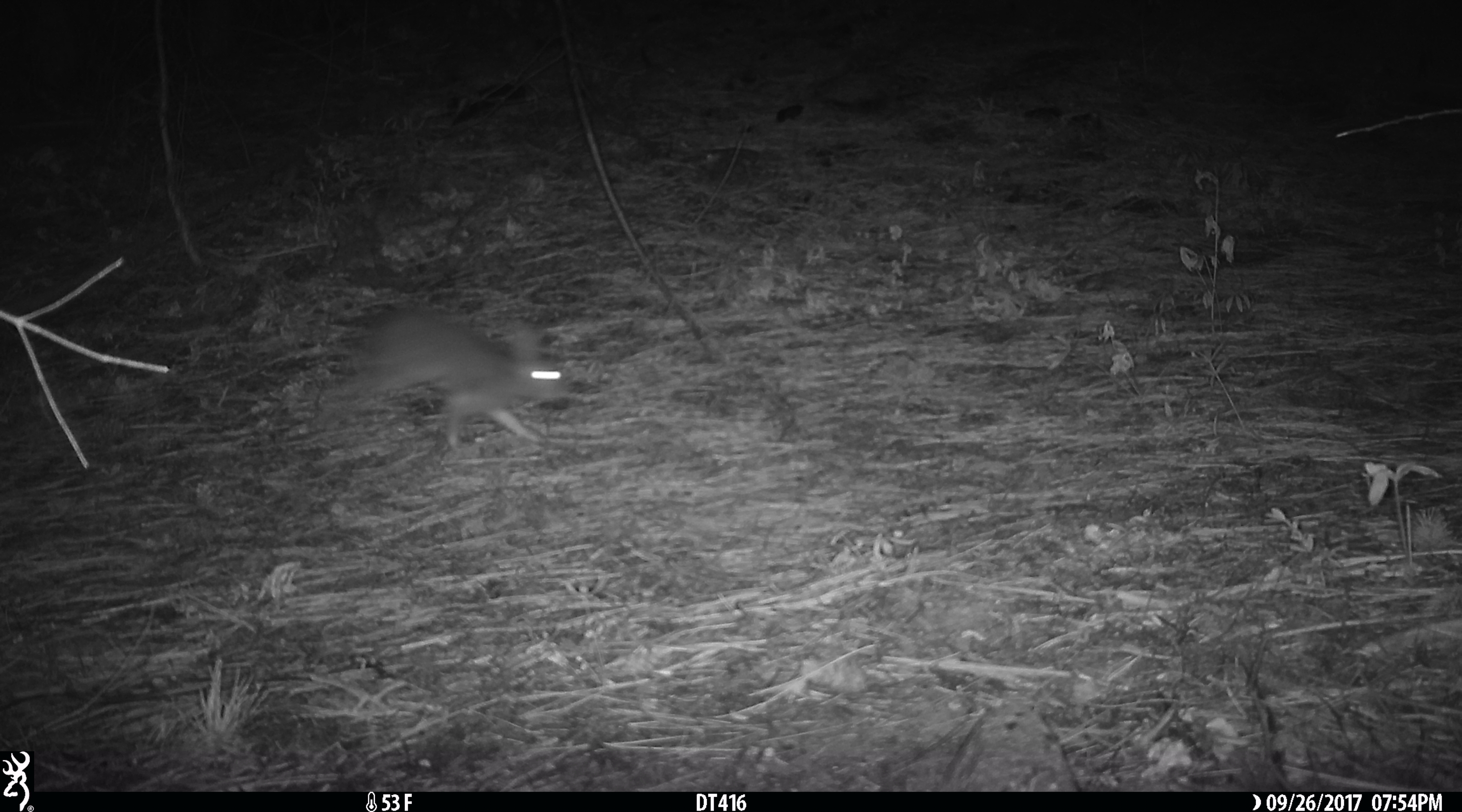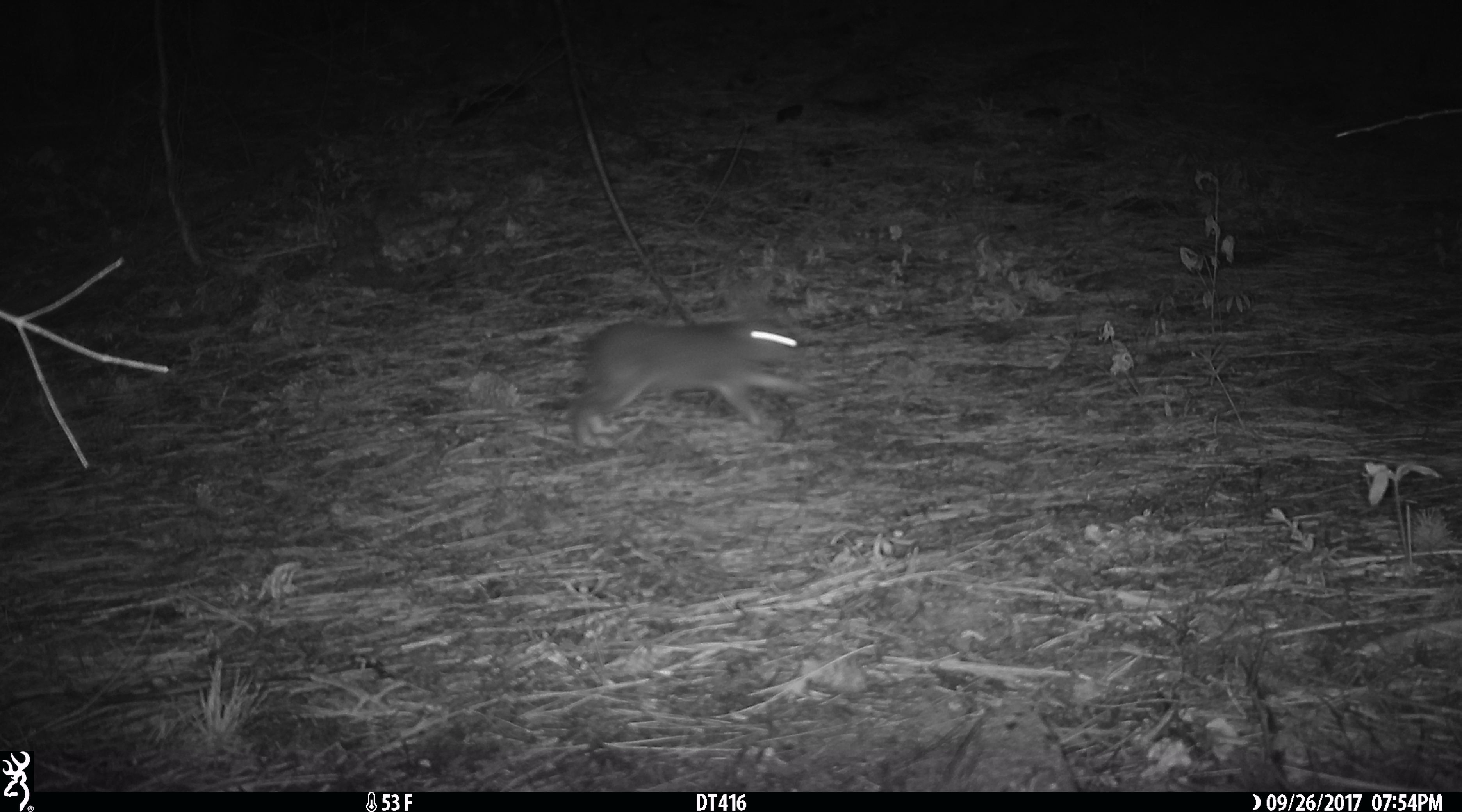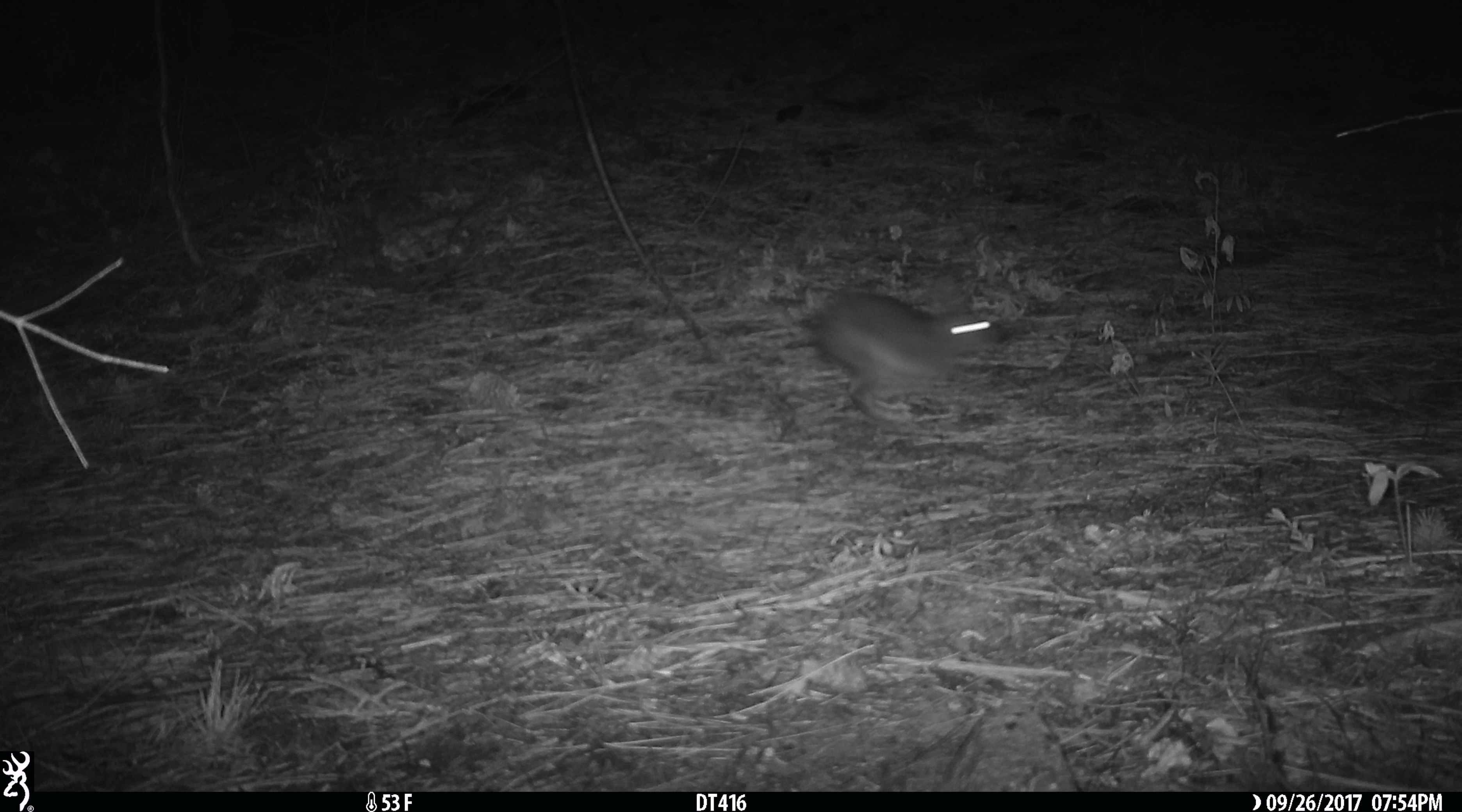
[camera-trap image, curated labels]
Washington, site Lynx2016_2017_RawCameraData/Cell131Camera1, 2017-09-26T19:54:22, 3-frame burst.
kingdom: Animalia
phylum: Chordata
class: Mammalia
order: Lagomorpha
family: Leporidae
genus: Lepus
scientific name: Lepus americanus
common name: snowshoe hare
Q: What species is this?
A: Lepus americanus (snowshoe hare).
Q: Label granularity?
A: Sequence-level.